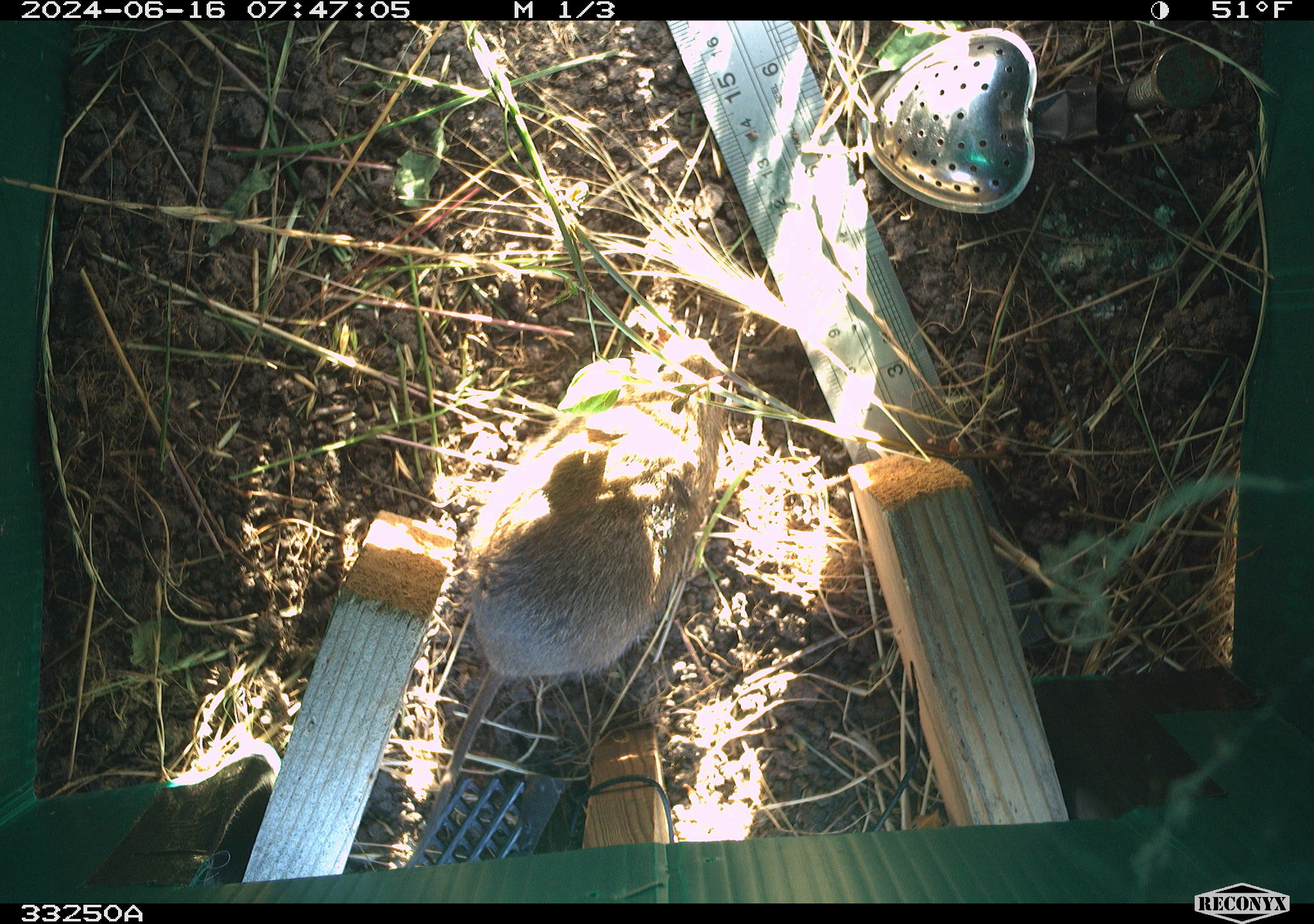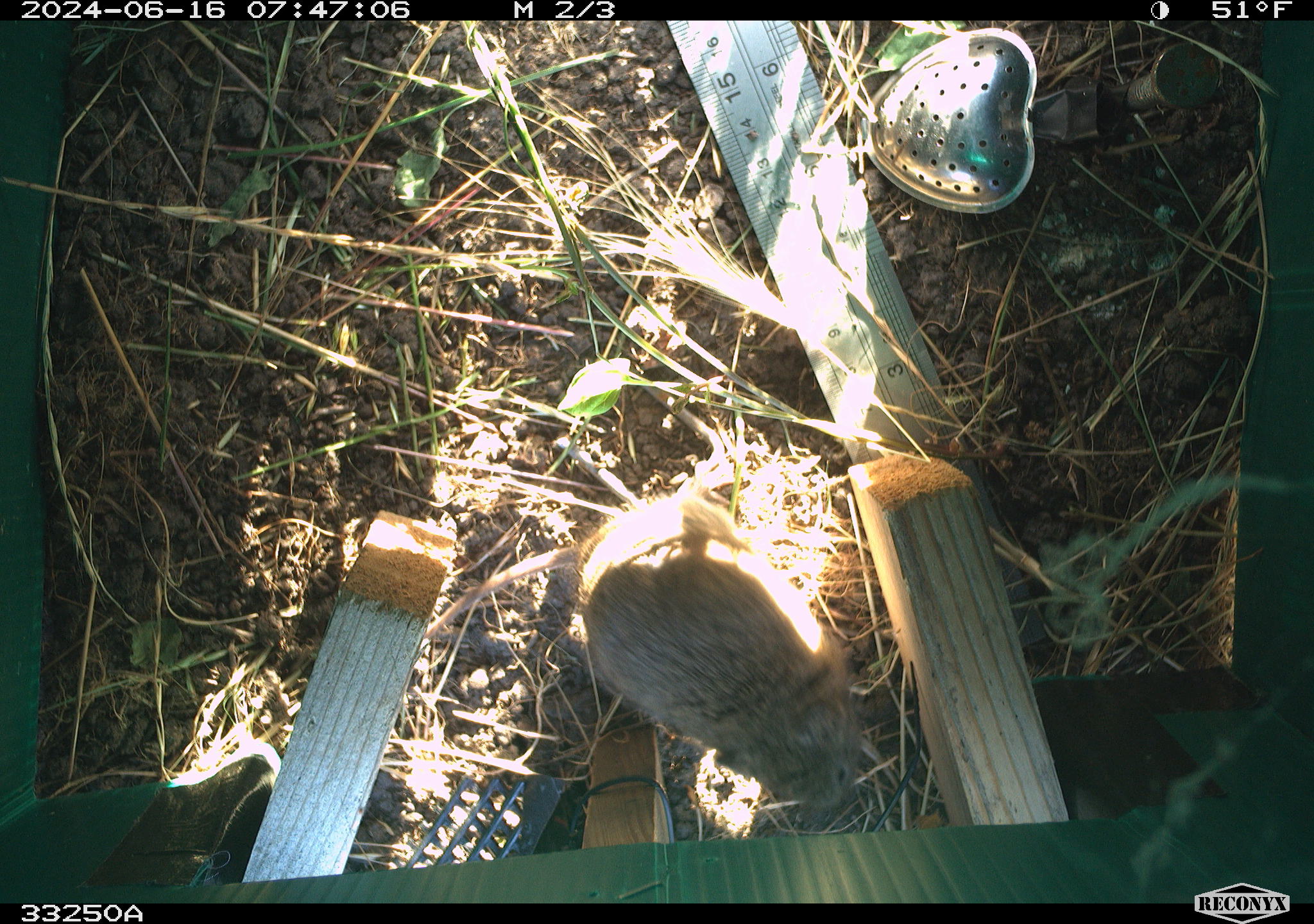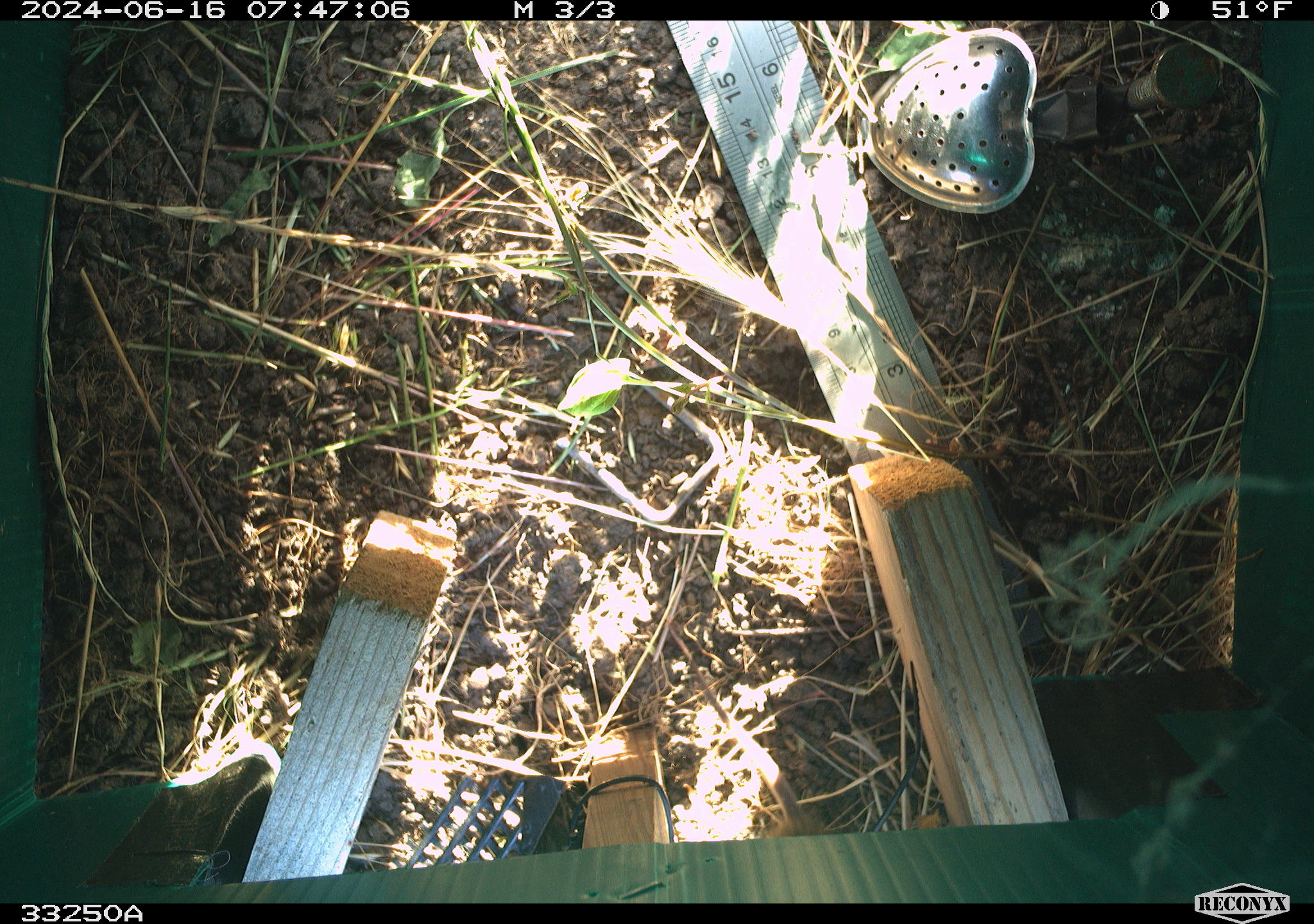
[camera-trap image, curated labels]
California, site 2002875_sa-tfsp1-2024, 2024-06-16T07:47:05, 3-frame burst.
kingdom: Animalia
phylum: Chordata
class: Mammalia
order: Rodentia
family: Cricetidae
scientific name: Arvicolinae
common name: voles, lemmings, and muskrats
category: arvicolinae subfamily